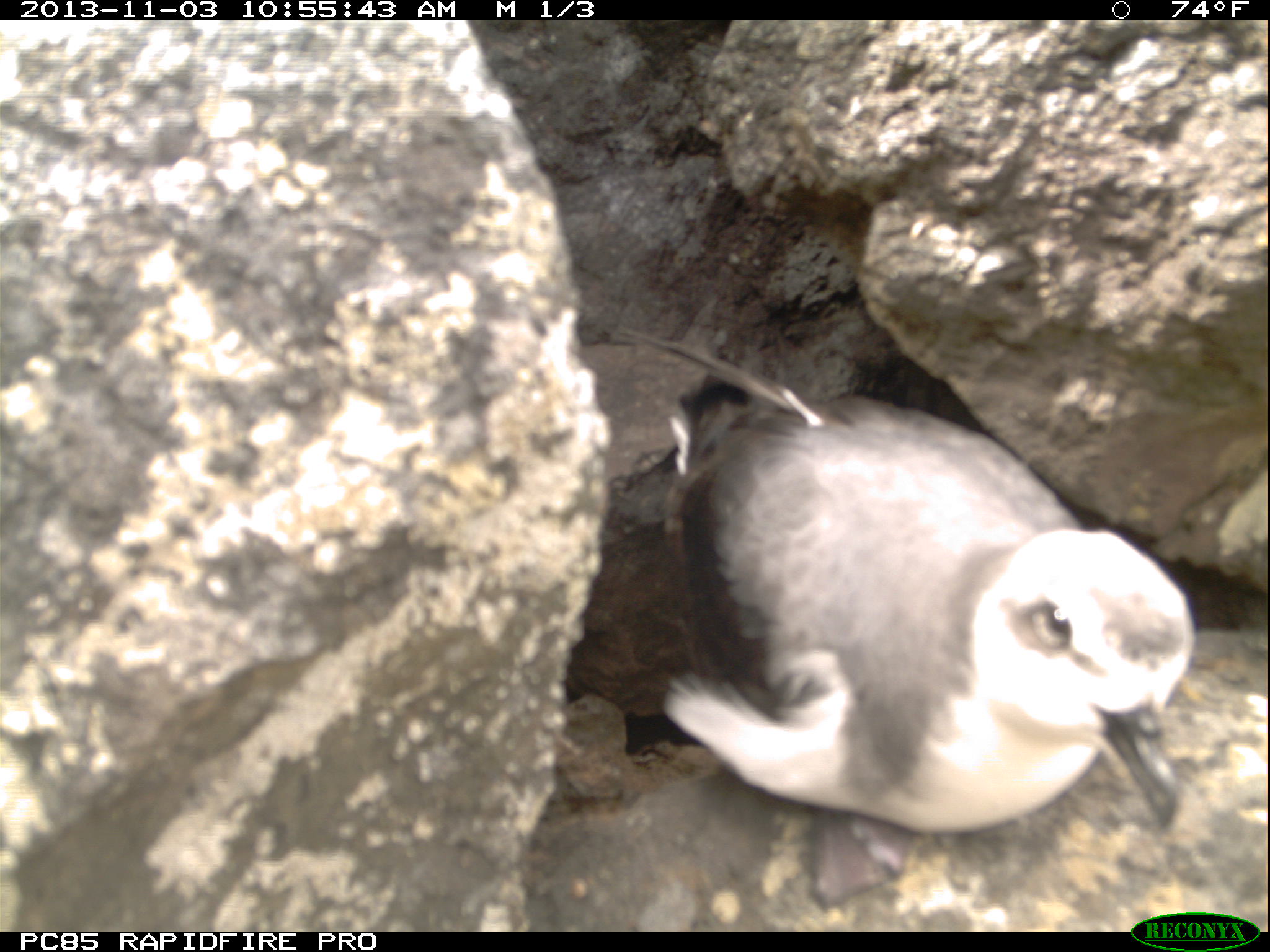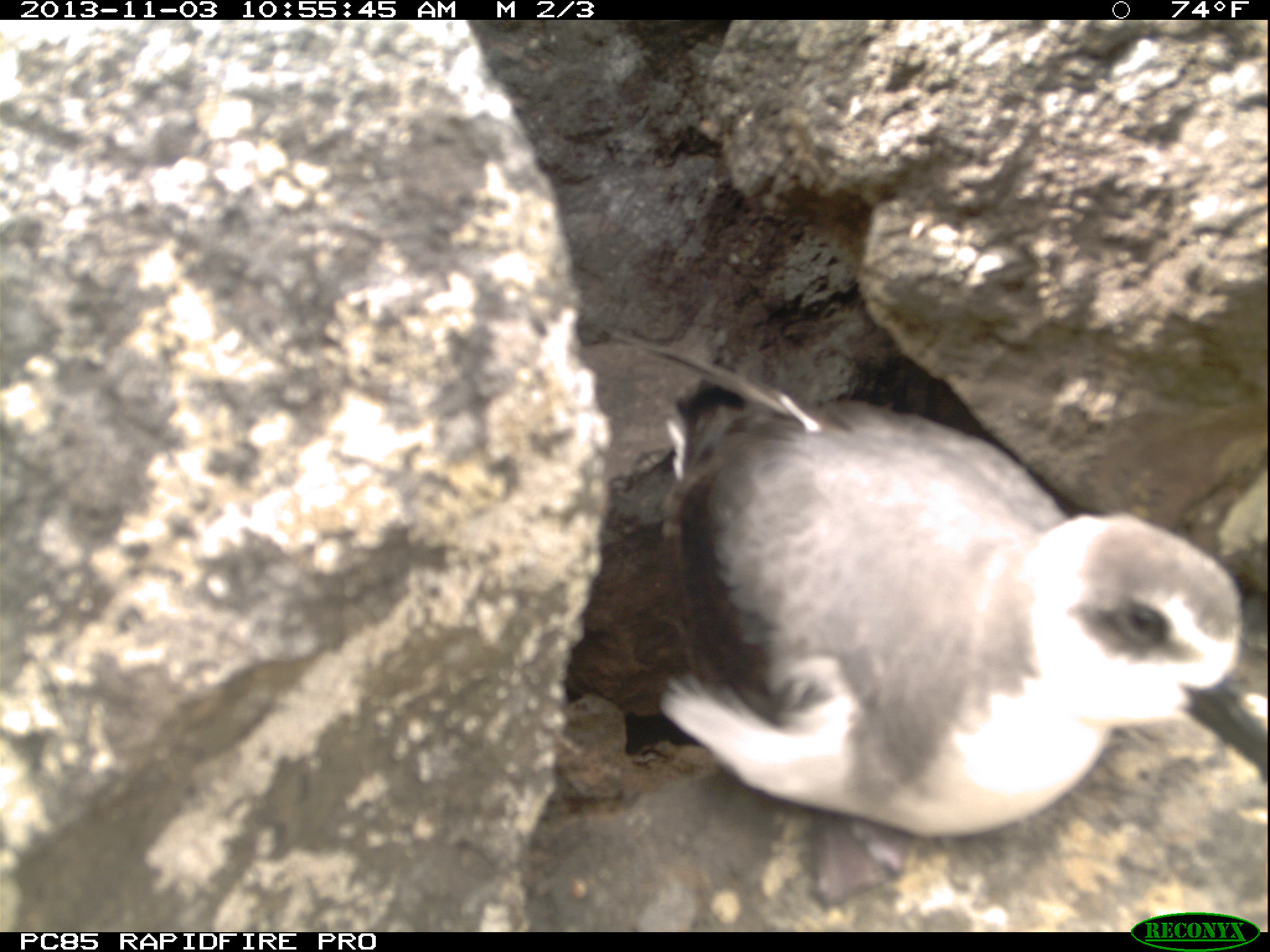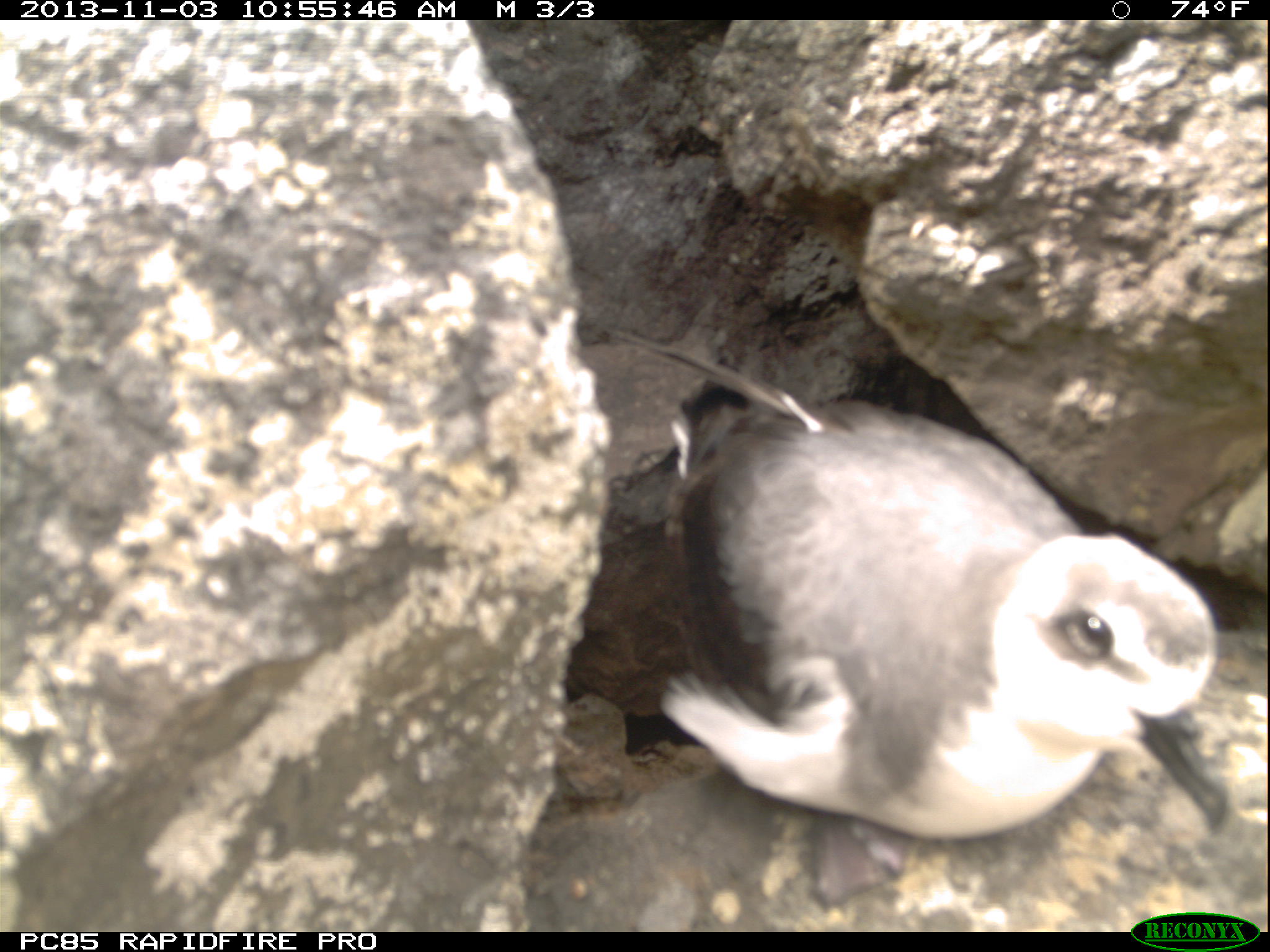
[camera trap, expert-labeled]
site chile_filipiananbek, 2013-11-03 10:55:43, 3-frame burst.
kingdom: Animalia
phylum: Chordata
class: Aves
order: Procellariiformes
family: Procellariidae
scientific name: Procellariidae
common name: petrel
Petrel (Procellariidae).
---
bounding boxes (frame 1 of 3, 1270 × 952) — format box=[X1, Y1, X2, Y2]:
petrel: box=[601, 364, 1199, 845]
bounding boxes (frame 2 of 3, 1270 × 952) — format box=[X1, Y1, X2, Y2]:
petrel: box=[638, 397, 1261, 847]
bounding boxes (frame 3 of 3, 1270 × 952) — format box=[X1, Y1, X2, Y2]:
petrel: box=[629, 381, 1232, 852]